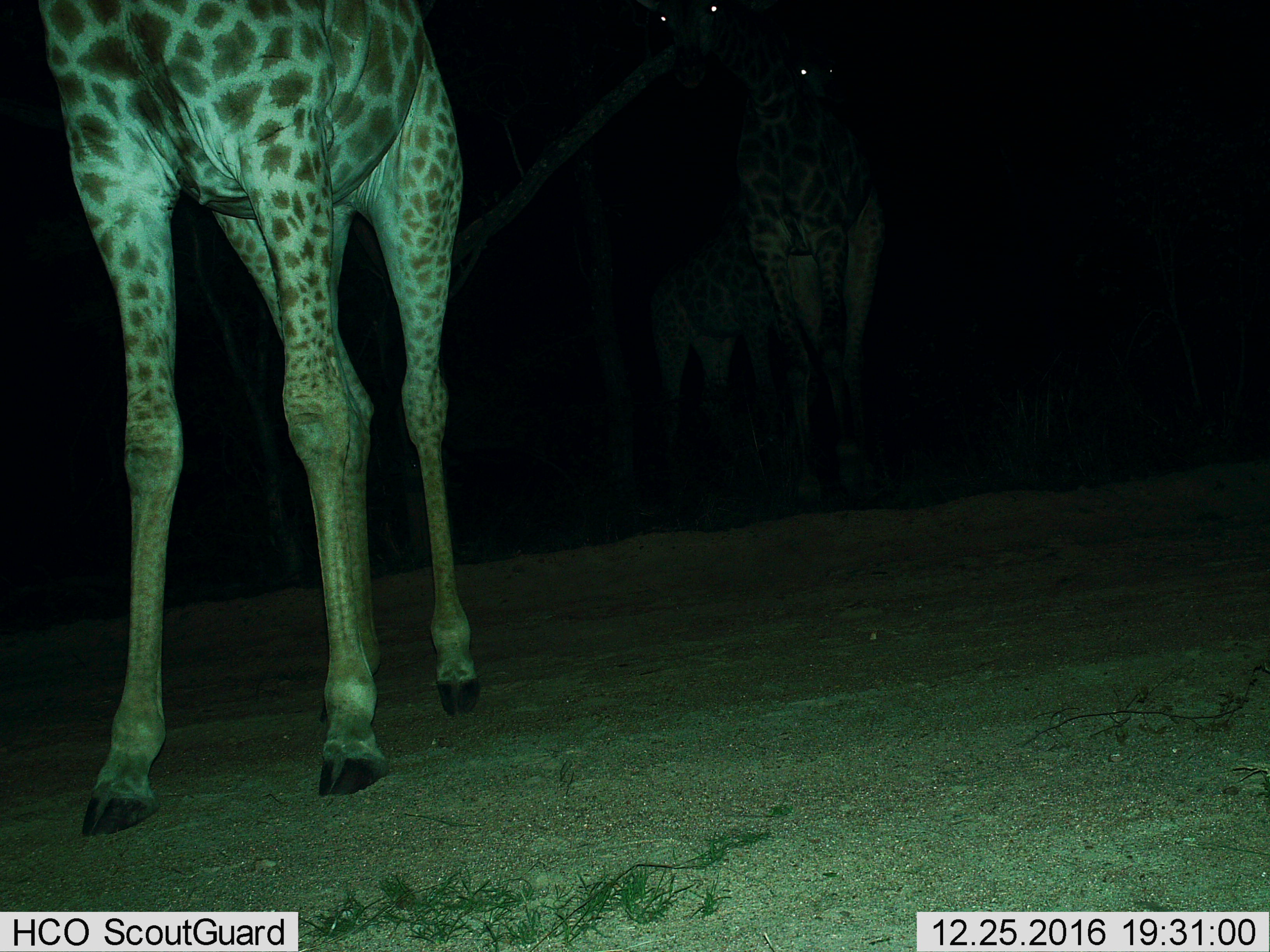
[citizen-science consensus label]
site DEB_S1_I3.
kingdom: Animalia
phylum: Chordata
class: Mammalia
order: Artiodactyla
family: Giraffidae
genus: Giraffa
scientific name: Giraffa camelopardalis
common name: giraffe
Giraffe (Giraffa camelopardalis), count 3. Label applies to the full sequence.